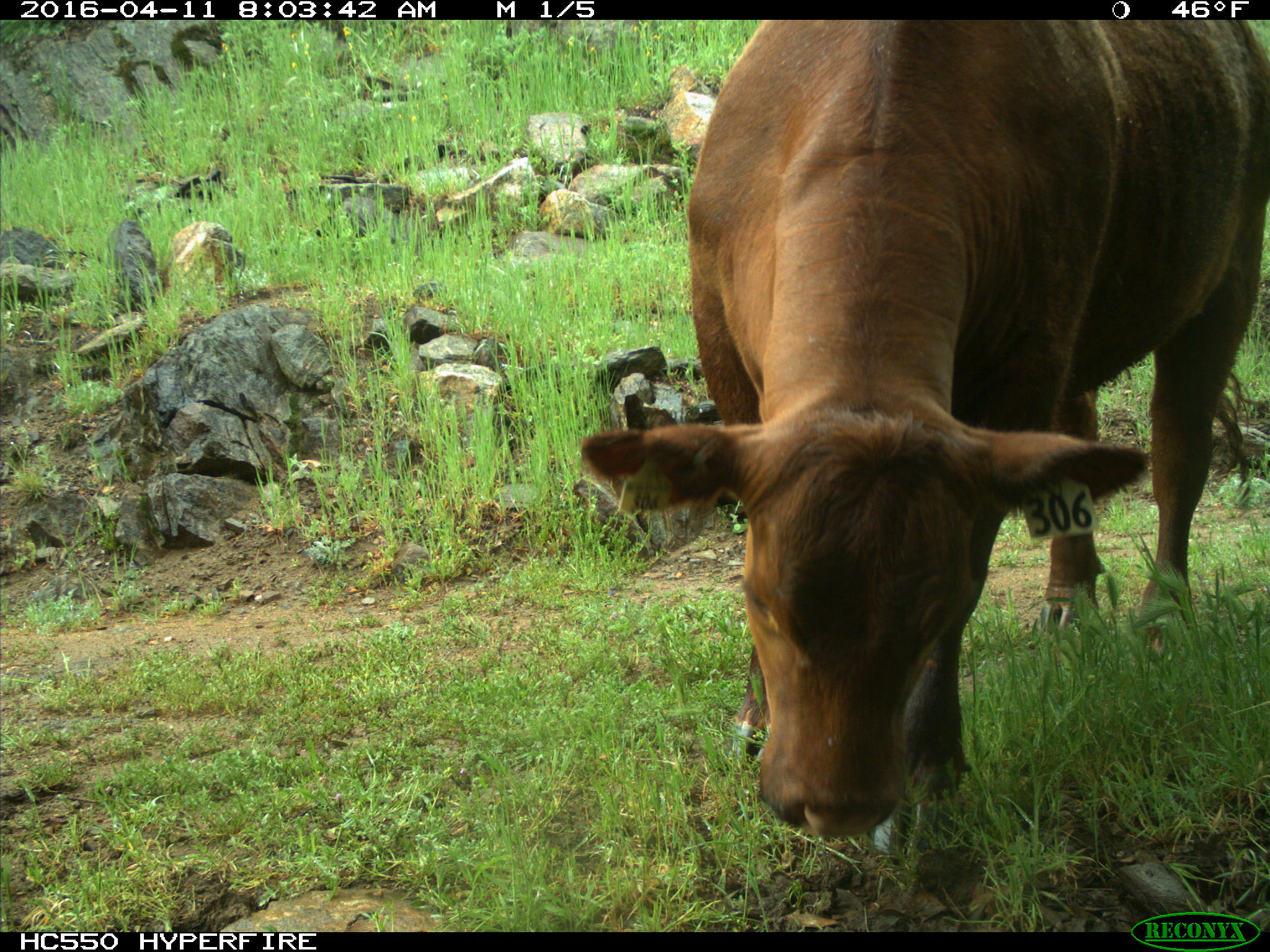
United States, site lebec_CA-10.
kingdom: Animalia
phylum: Chordata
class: Mammalia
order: Artiodactyla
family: Bovidae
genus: Bos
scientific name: Bos taurus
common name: domestic cow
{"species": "Bos taurus (domestic cow)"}